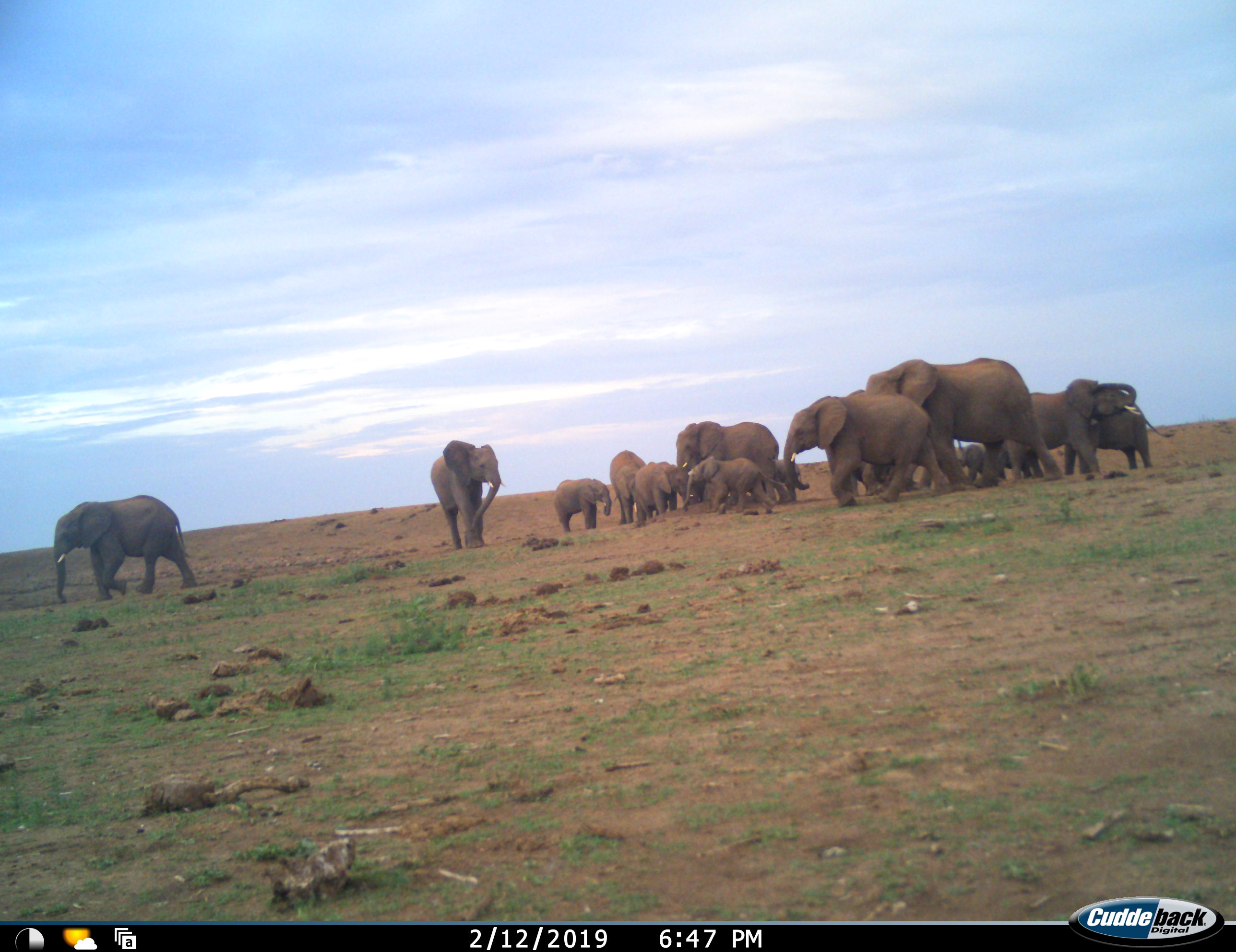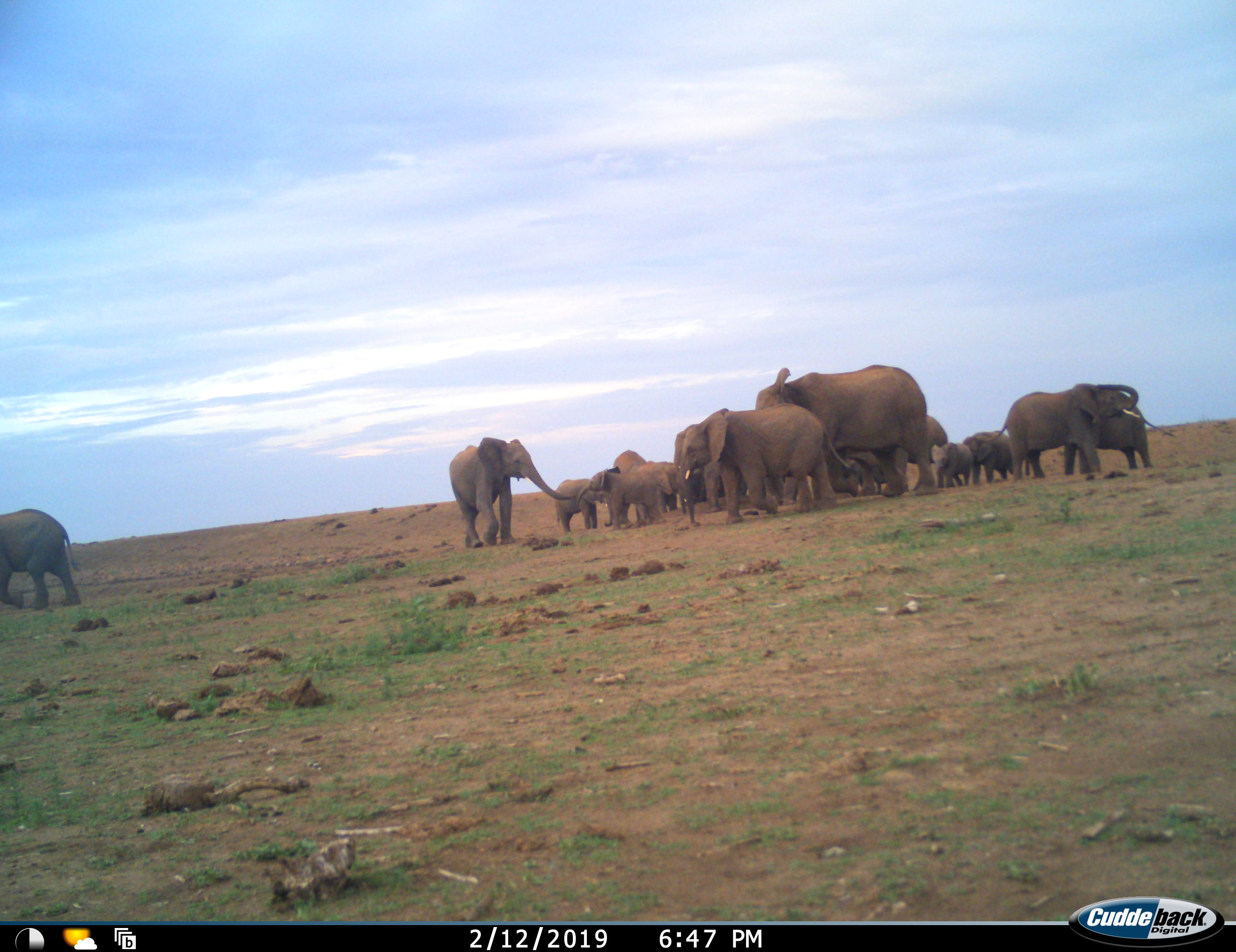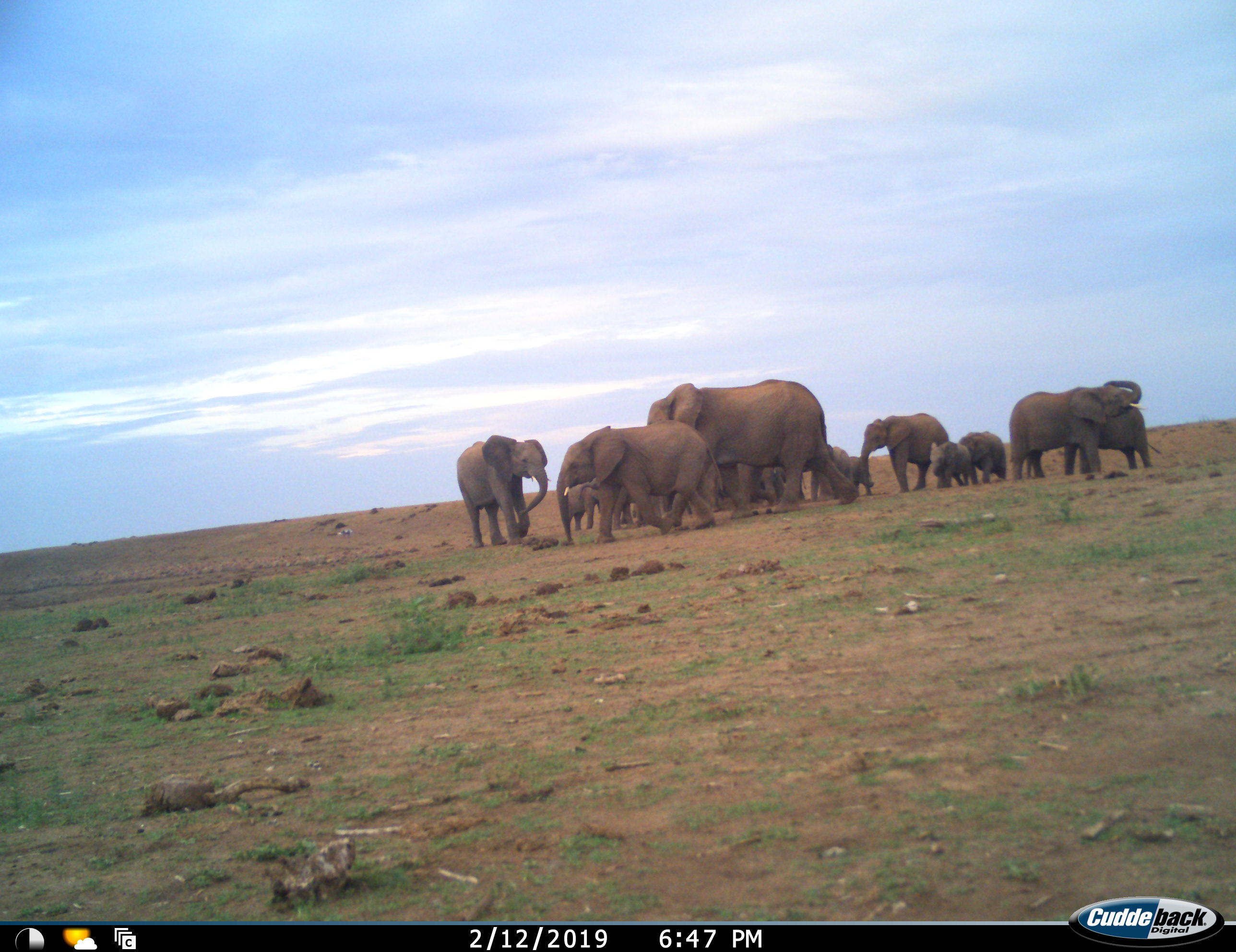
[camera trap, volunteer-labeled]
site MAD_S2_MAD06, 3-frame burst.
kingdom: Animalia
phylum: Chordata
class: Mammalia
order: Proboscidea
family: Elephantidae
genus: Loxodonta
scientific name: Loxodonta africana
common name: african bush elephant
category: elephant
Elephant (african bush elephant) (Loxodonta africana), count 11-50. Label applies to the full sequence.